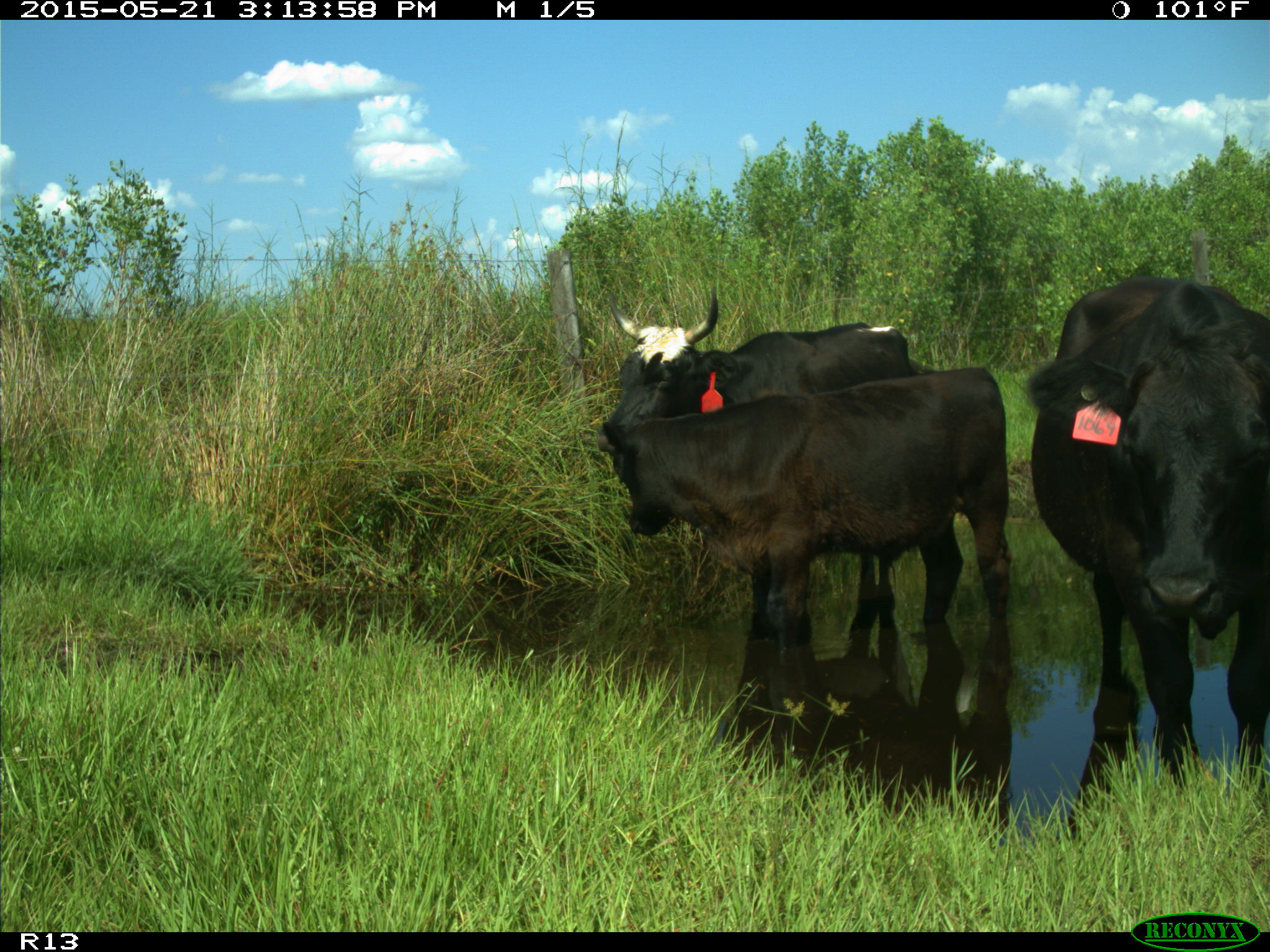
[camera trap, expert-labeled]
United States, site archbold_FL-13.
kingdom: Animalia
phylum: Chordata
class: Mammalia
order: Artiodactyla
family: Bovidae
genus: Bos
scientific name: Bos taurus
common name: domestic cow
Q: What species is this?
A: Bos taurus (domestic cow).